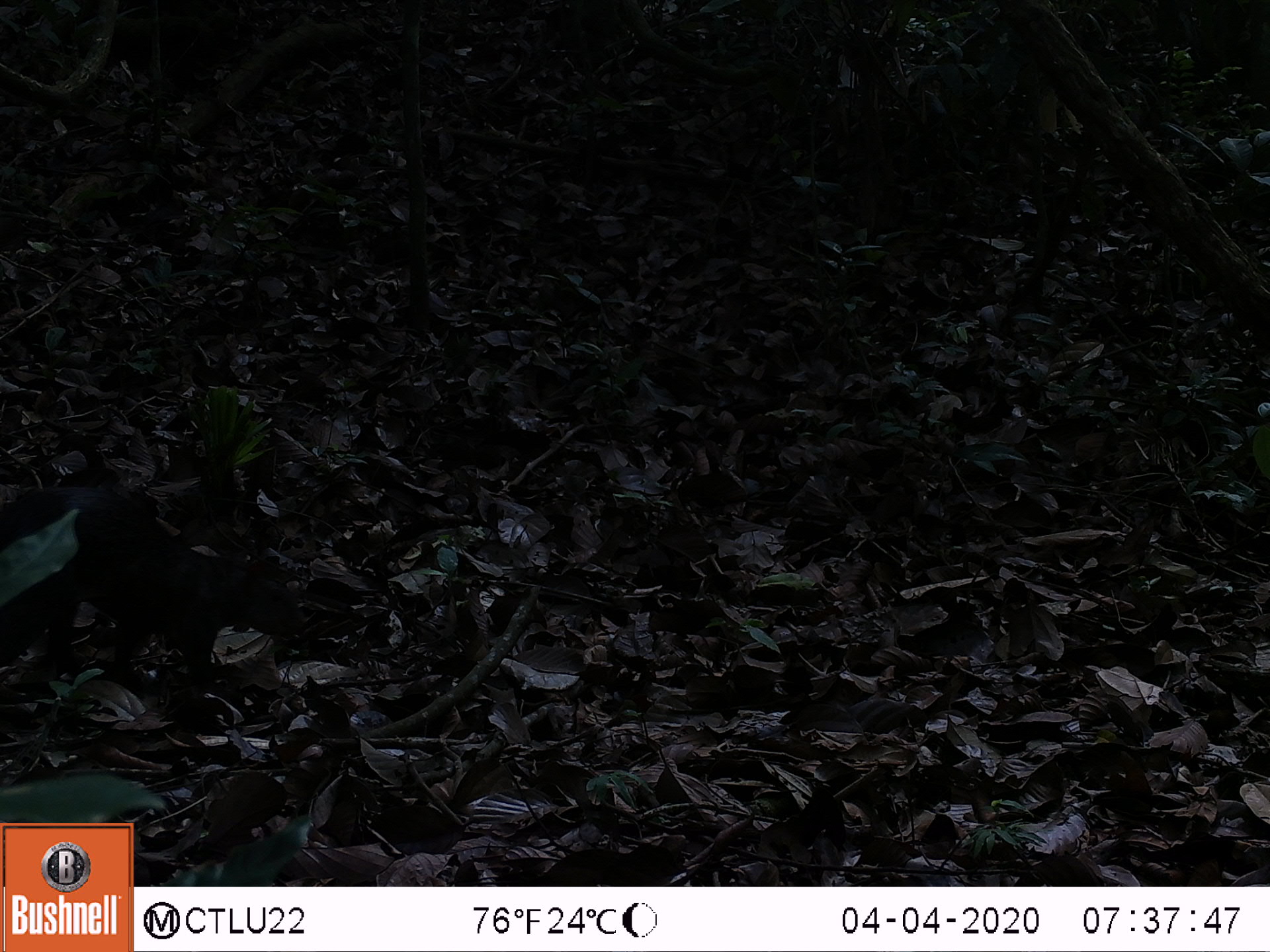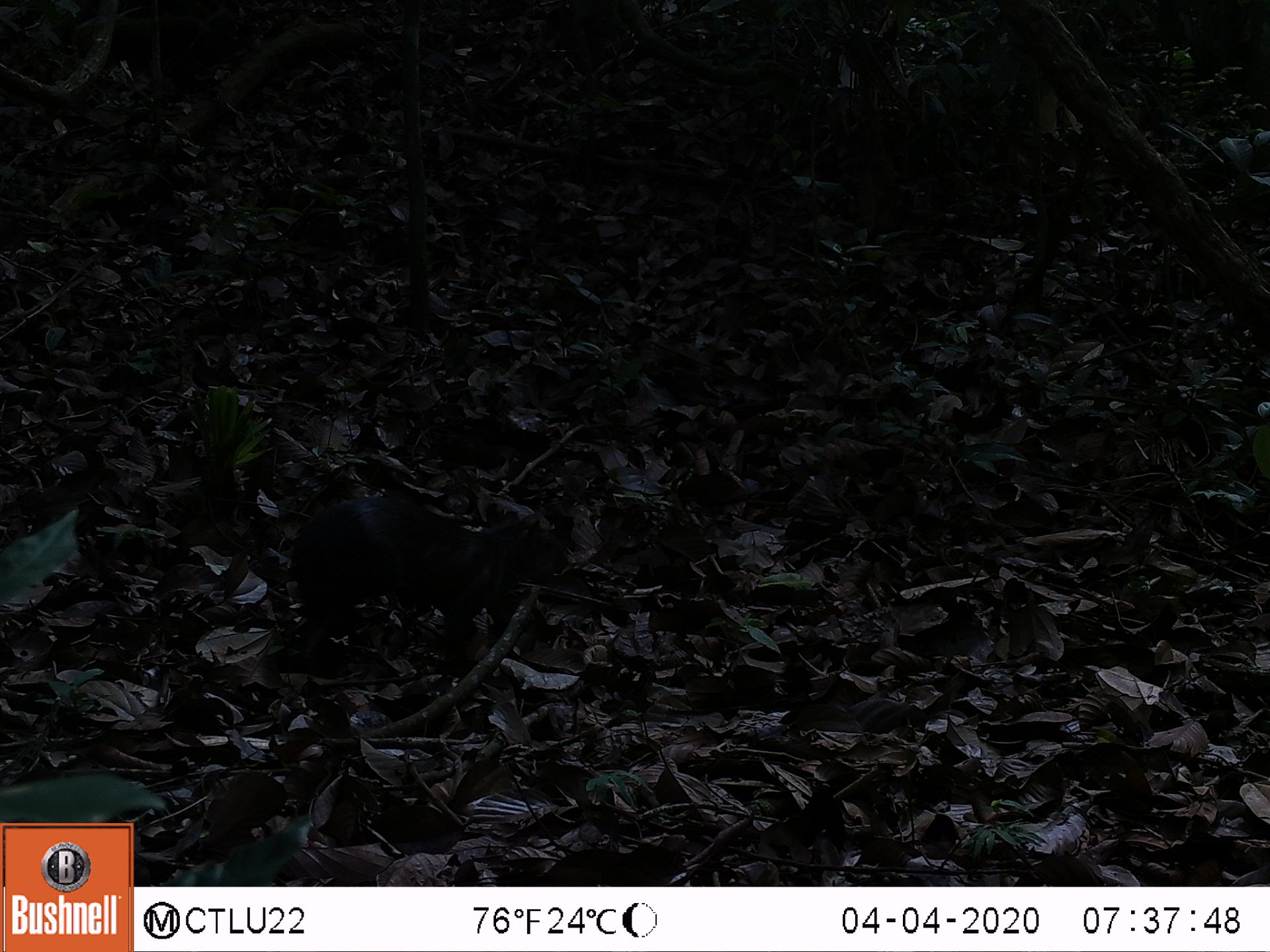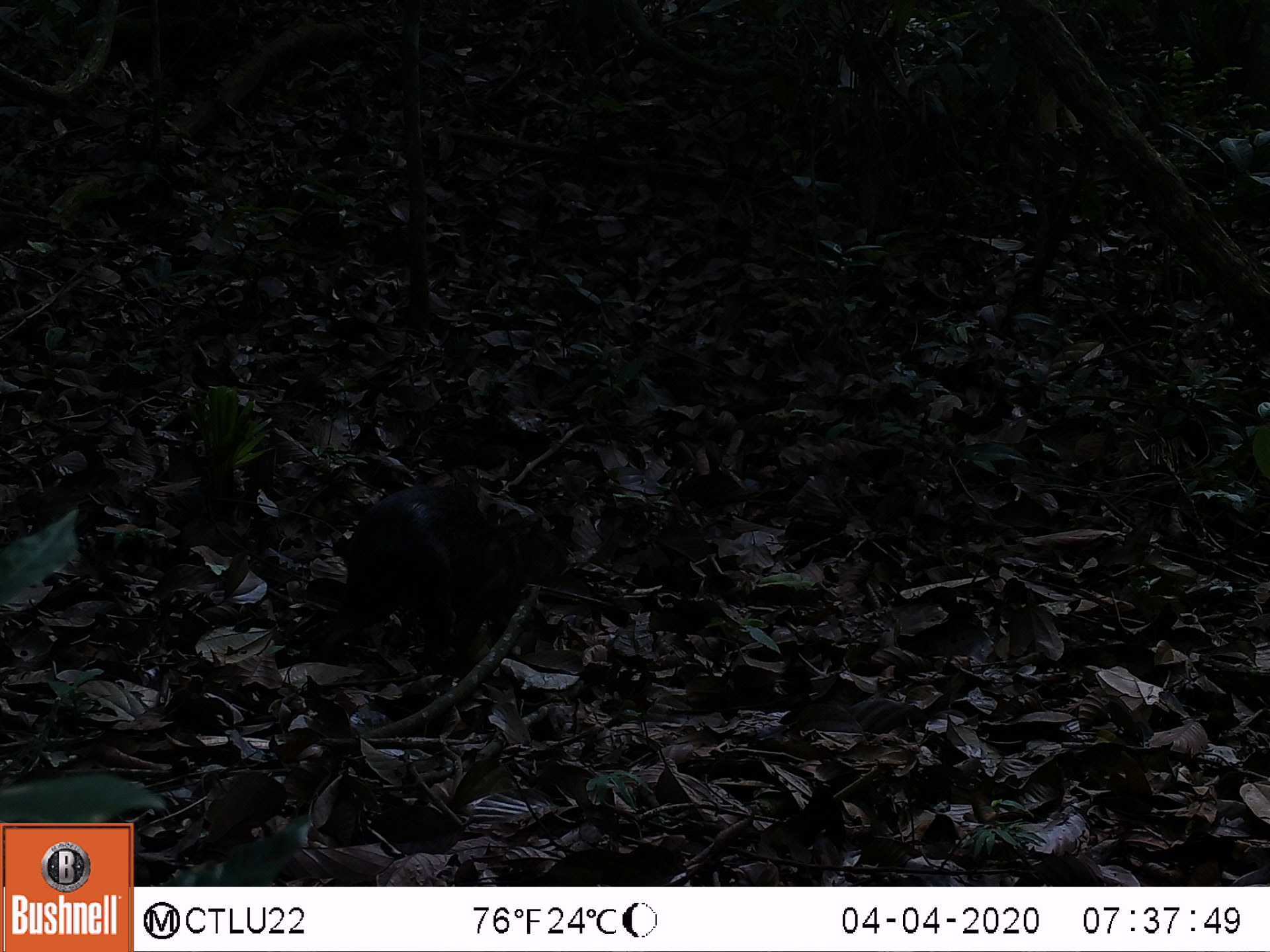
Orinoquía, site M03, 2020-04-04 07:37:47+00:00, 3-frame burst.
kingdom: Animalia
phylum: Chordata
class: Mammalia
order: Rodentia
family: Dasyproctidae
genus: Dasyprocta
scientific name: Dasyprocta fuliginosa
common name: black agouti